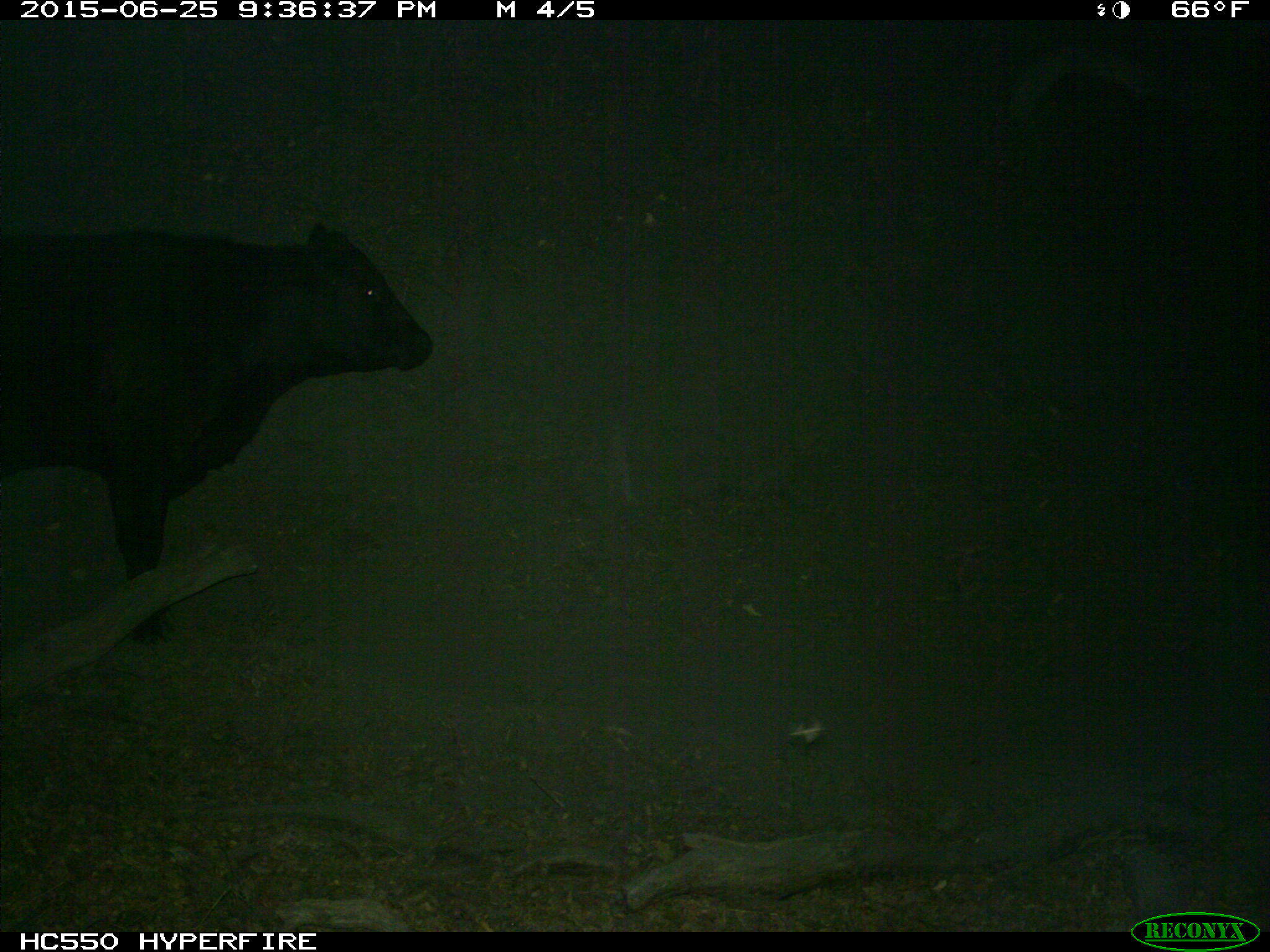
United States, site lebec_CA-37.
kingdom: Animalia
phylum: Chordata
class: Mammalia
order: Artiodactyla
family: Bovidae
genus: Bos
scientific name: Bos taurus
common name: domestic cow